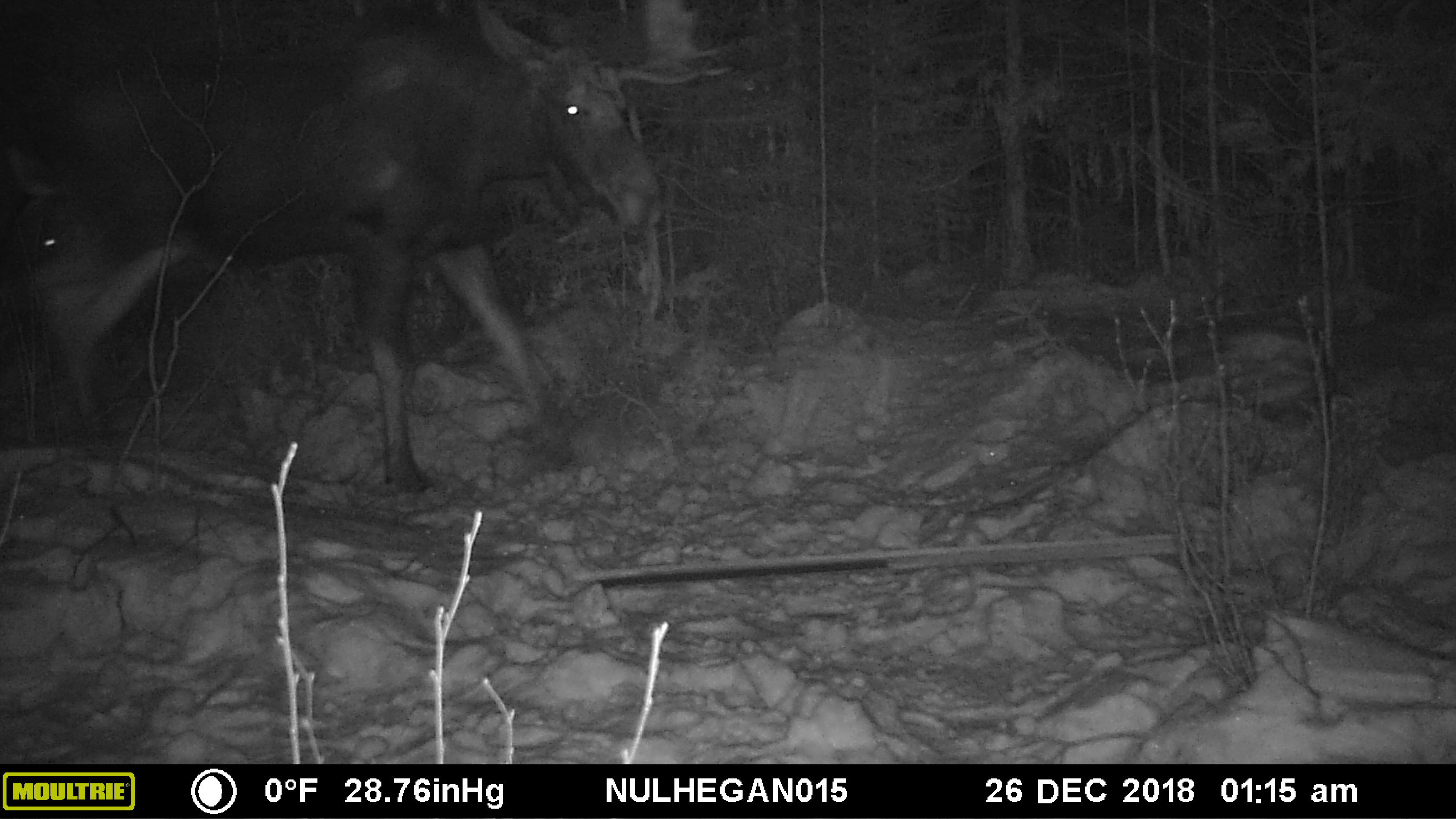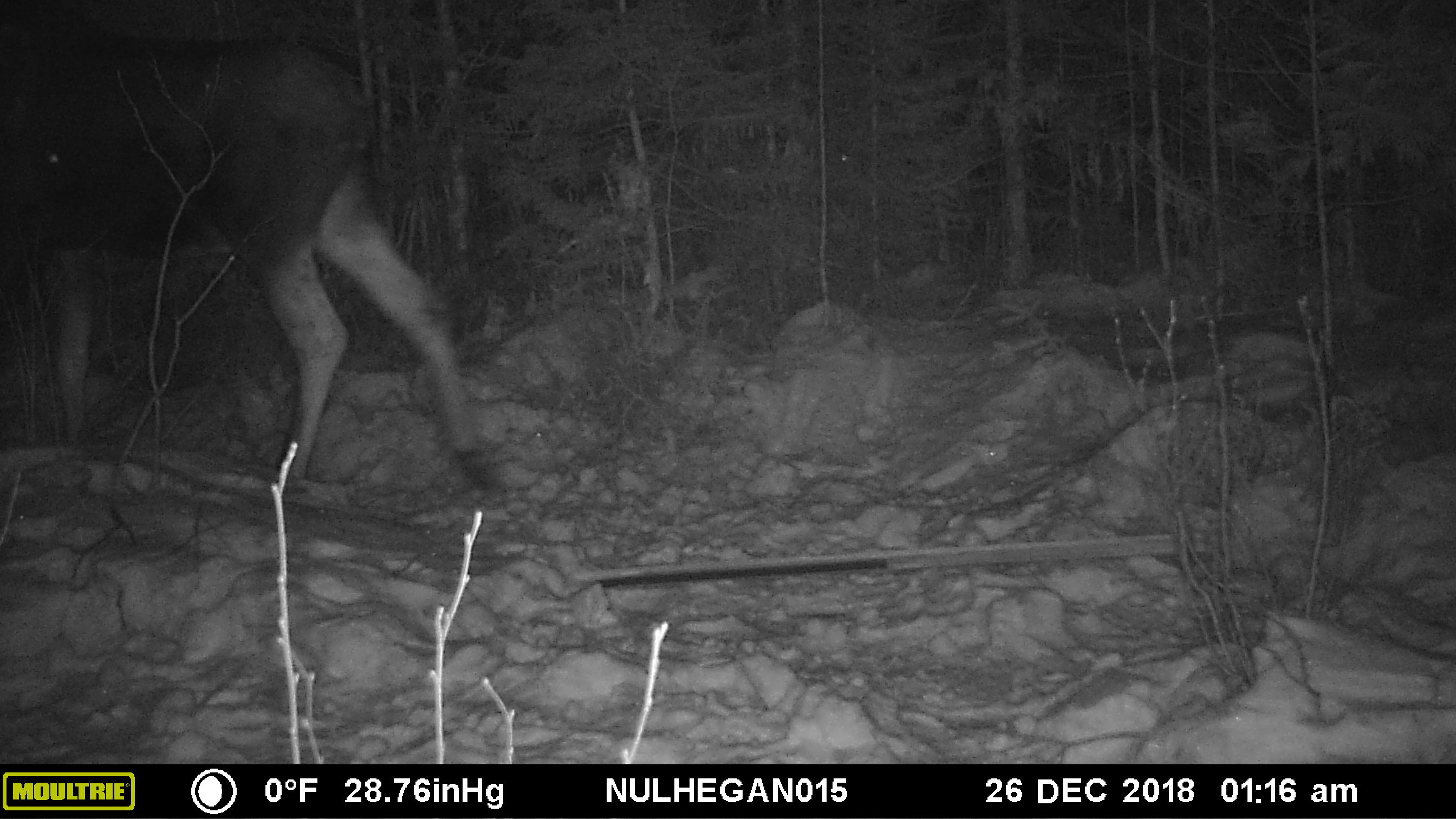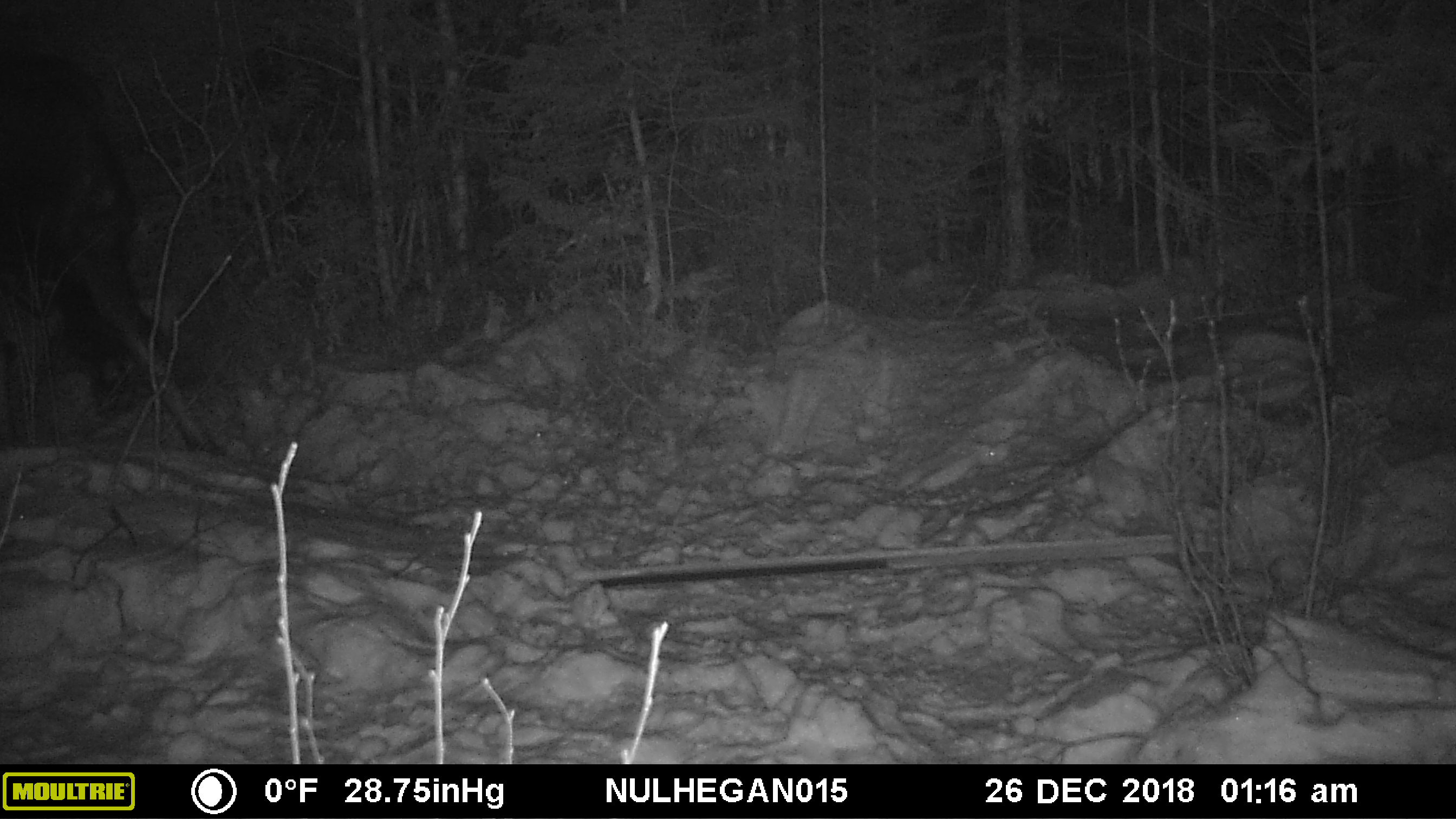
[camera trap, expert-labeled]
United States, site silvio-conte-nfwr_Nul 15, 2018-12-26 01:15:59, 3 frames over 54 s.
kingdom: Animalia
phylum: Chordata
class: Mammalia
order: Artiodactyla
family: Cervidae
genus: Alces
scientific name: Alces alces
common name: moose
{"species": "moose (Alces alces)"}